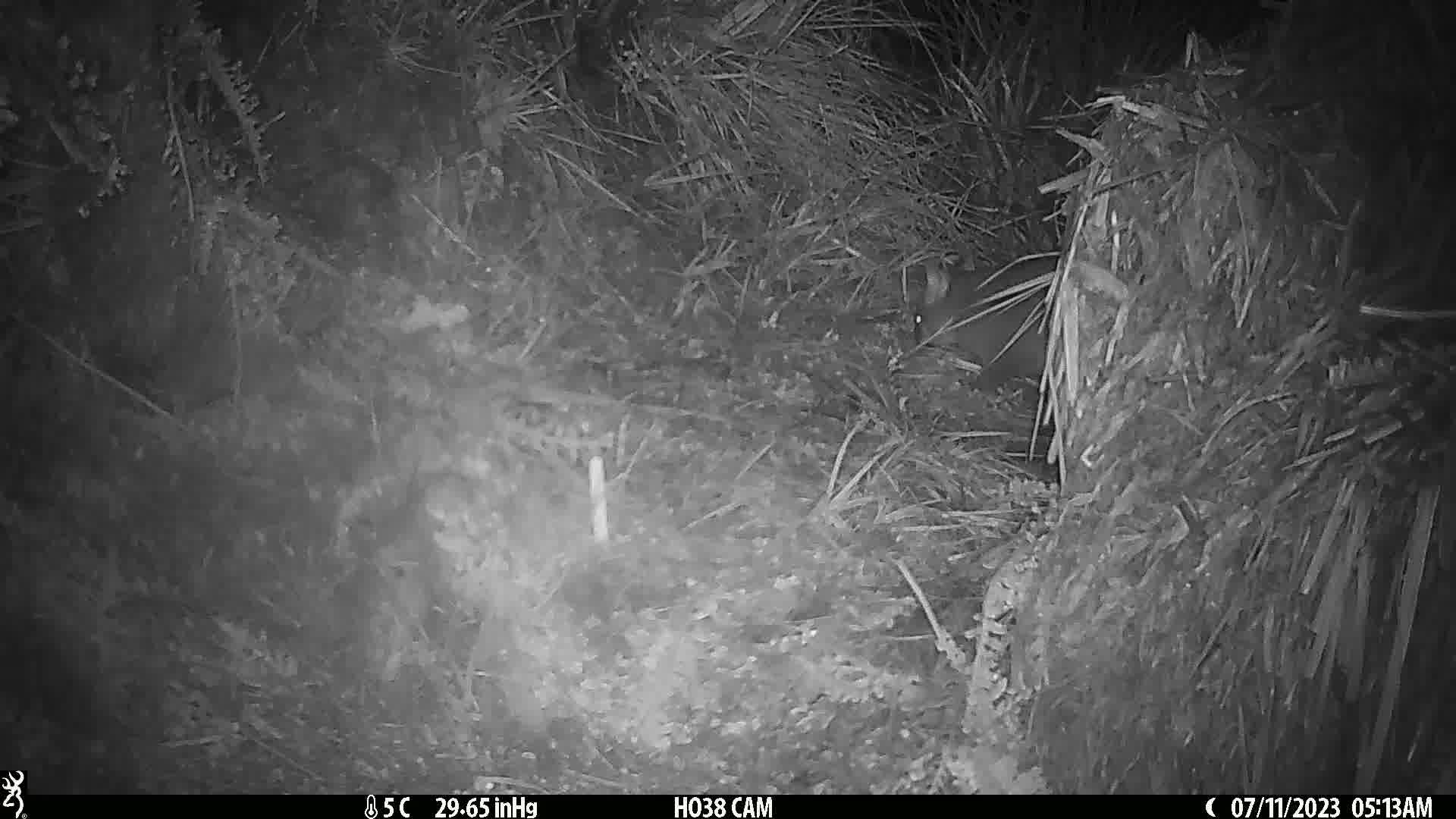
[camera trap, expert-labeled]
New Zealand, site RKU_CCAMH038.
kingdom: Animalia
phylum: Chordata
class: Mammalia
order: Diprotodontia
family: Phalangeridae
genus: Trichosurus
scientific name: Trichosurus vulpecula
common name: common brushtail possum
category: possum